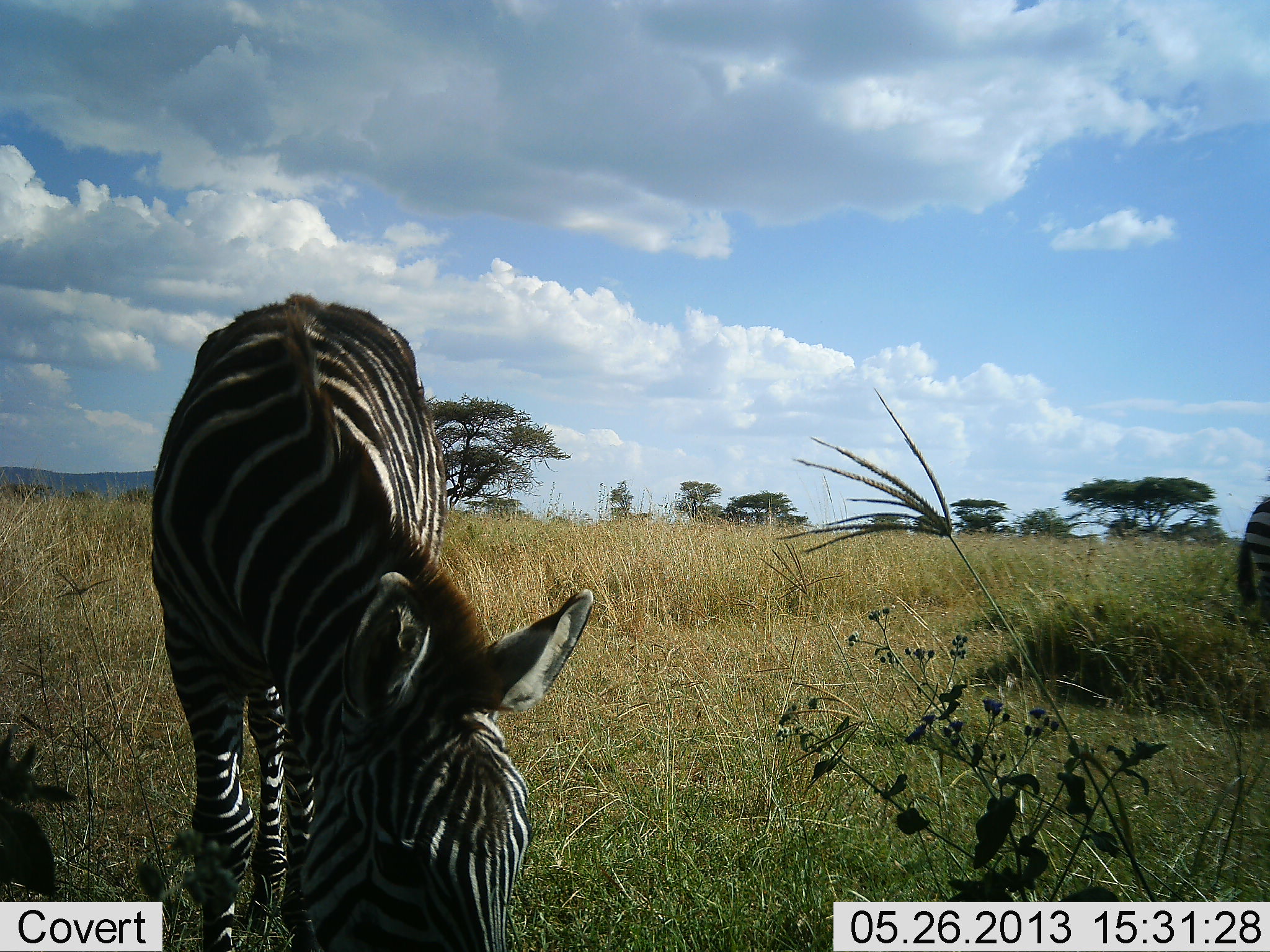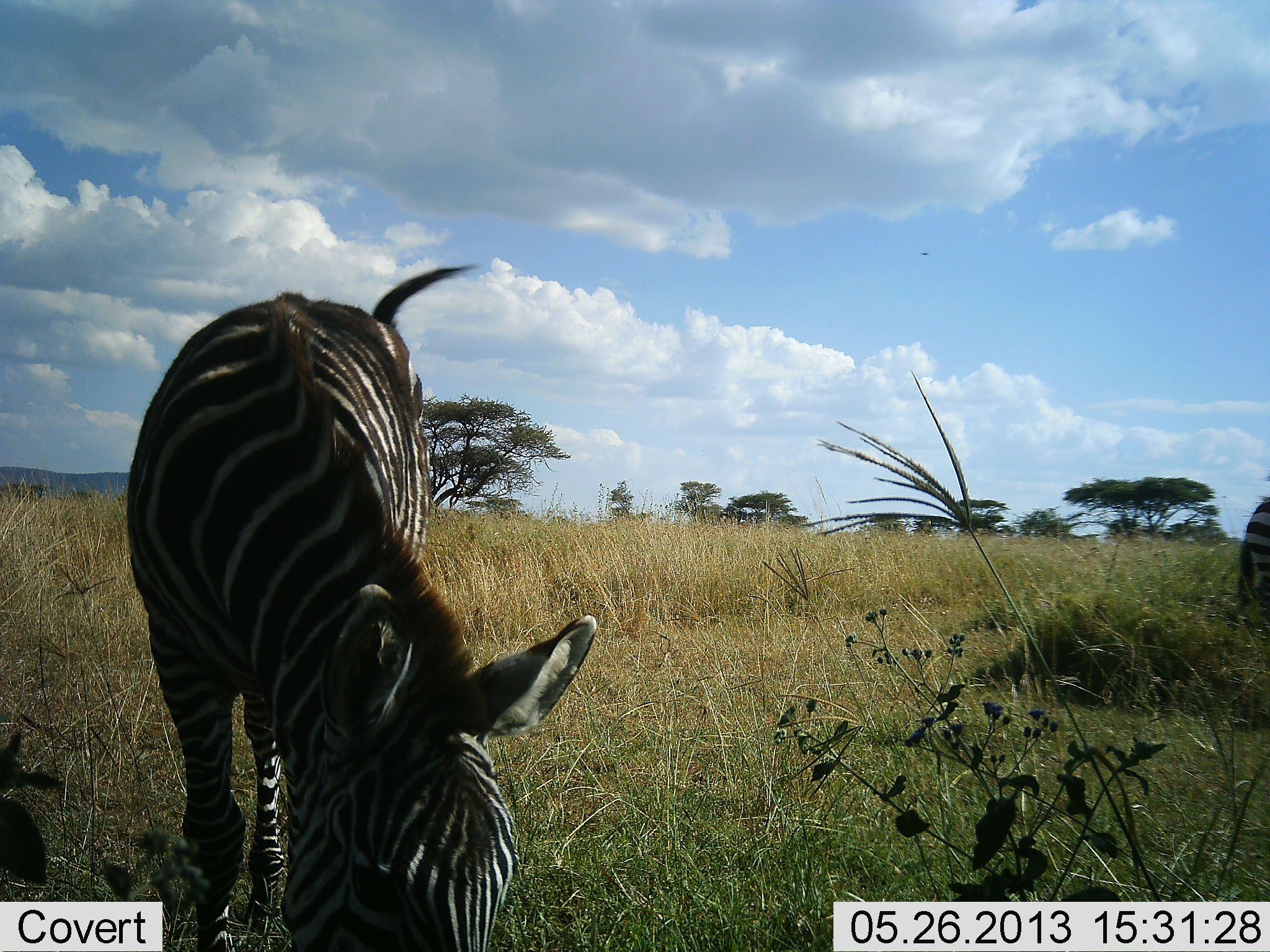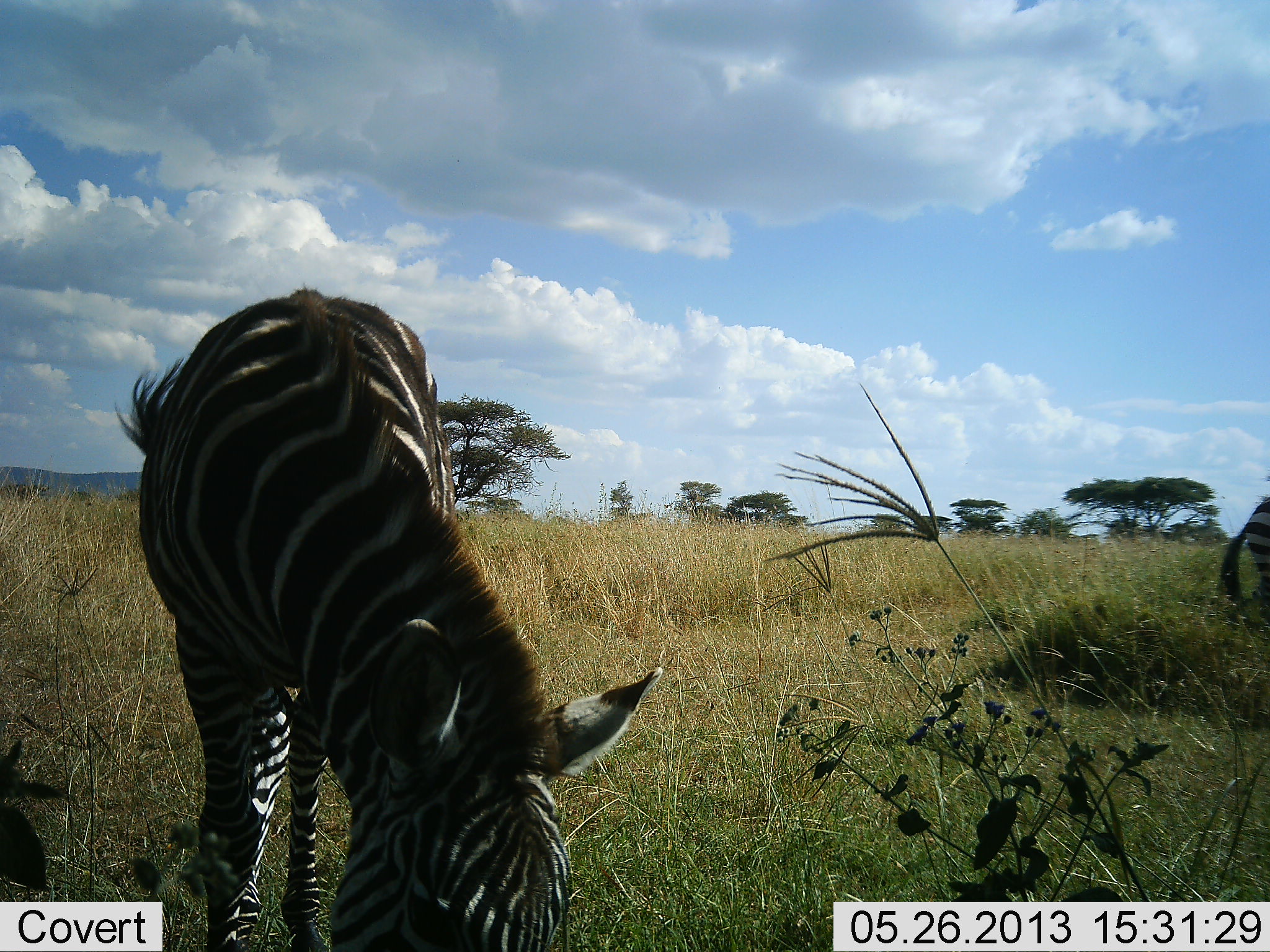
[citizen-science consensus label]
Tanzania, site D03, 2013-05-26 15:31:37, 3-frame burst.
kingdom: Animalia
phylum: Chordata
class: Mammalia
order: Perissodactyla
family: Equidae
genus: Equus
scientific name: Equus quagga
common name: plains zebra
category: zebra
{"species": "zebra (plains zebra) (Equus quagga)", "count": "2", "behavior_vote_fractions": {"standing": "60%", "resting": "0%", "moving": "0%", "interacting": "0%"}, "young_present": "0%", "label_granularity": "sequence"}